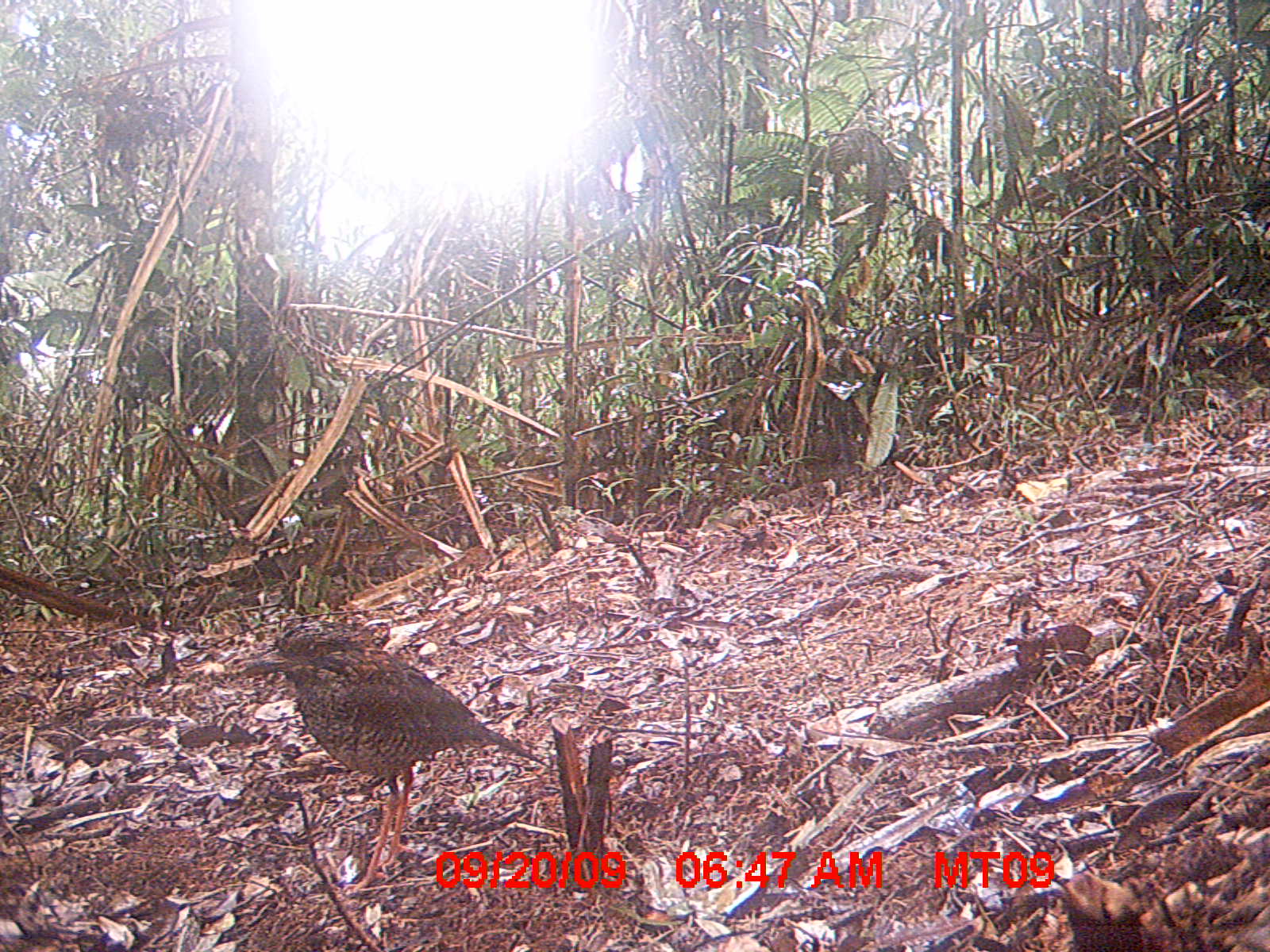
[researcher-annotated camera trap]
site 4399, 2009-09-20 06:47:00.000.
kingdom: Animalia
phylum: Chordata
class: Aves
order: Coraciiformes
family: Brachypteraciidae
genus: Brachypteracias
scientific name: Brachypteracias squamiger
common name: scaly ground-roller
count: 1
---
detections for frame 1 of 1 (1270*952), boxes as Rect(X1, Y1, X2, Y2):
brachypteracias squamiger: Rect(234, 618, 551, 895)